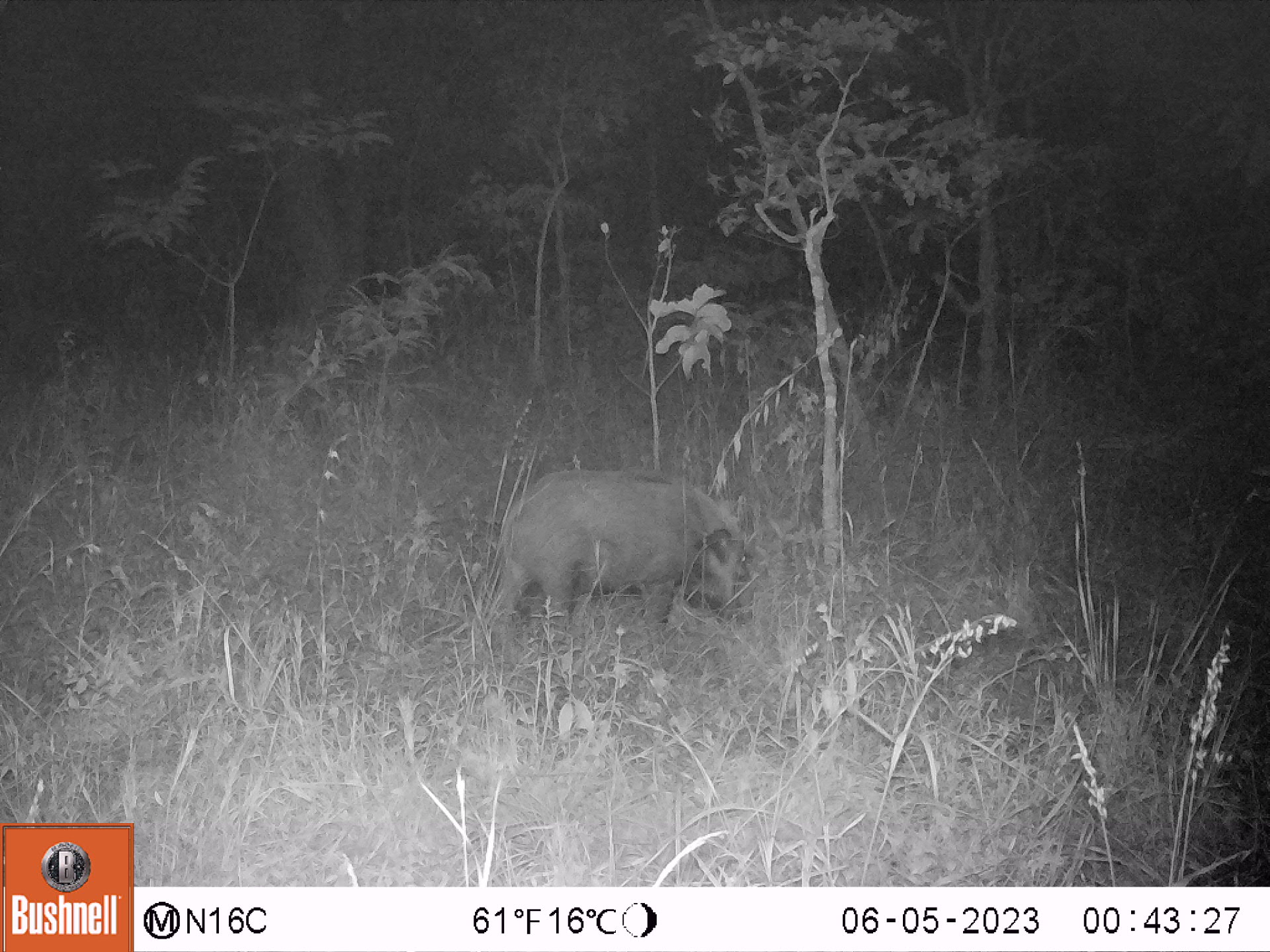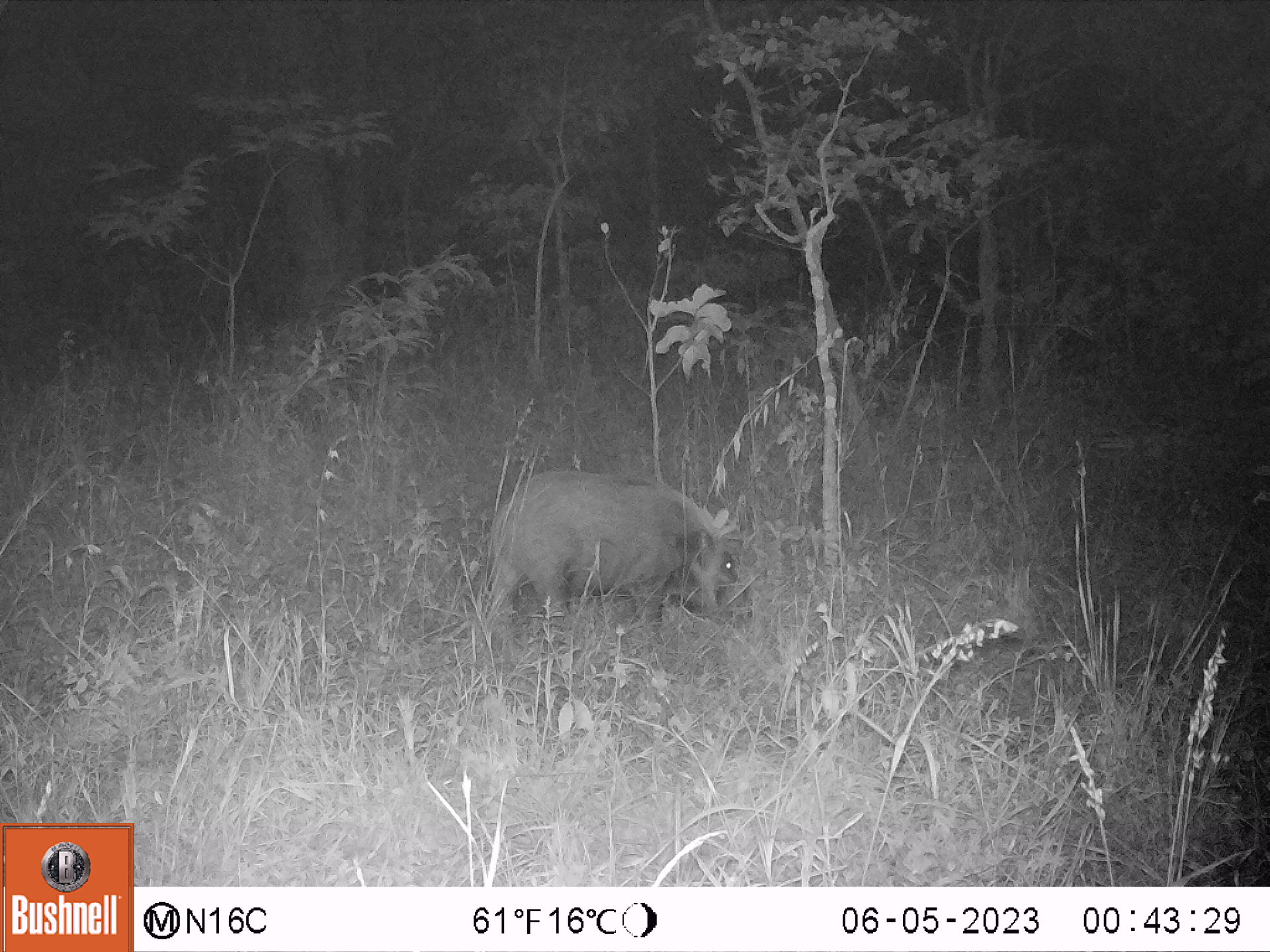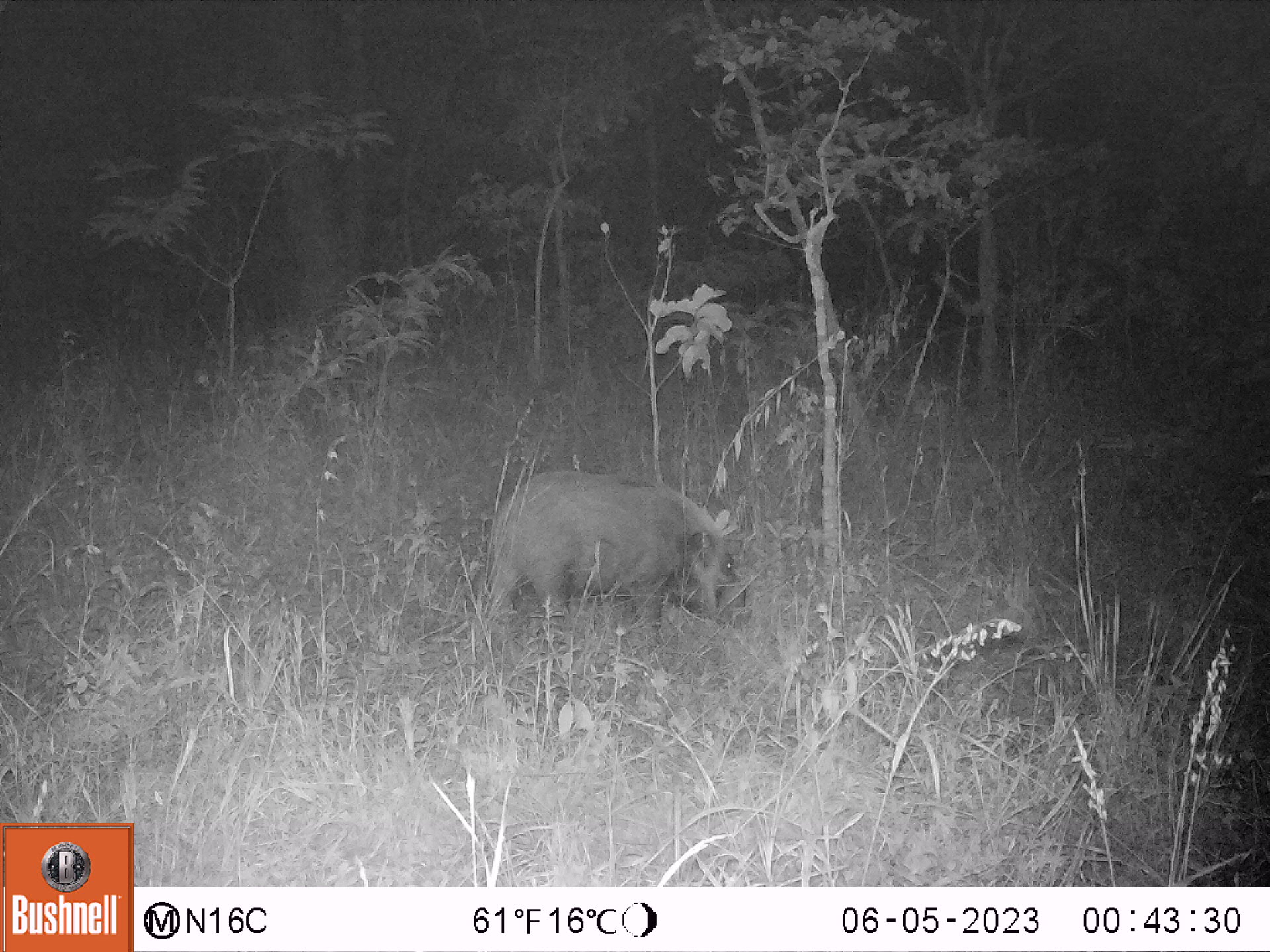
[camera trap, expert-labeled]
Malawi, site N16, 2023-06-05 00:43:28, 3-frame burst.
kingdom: Animalia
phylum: Chordata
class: Mammalia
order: Artiodactyla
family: Suidae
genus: Potamochoerus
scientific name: Potamochoerus larvatus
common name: bushpig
Bushpig (Potamochoerus larvatus), count 1.